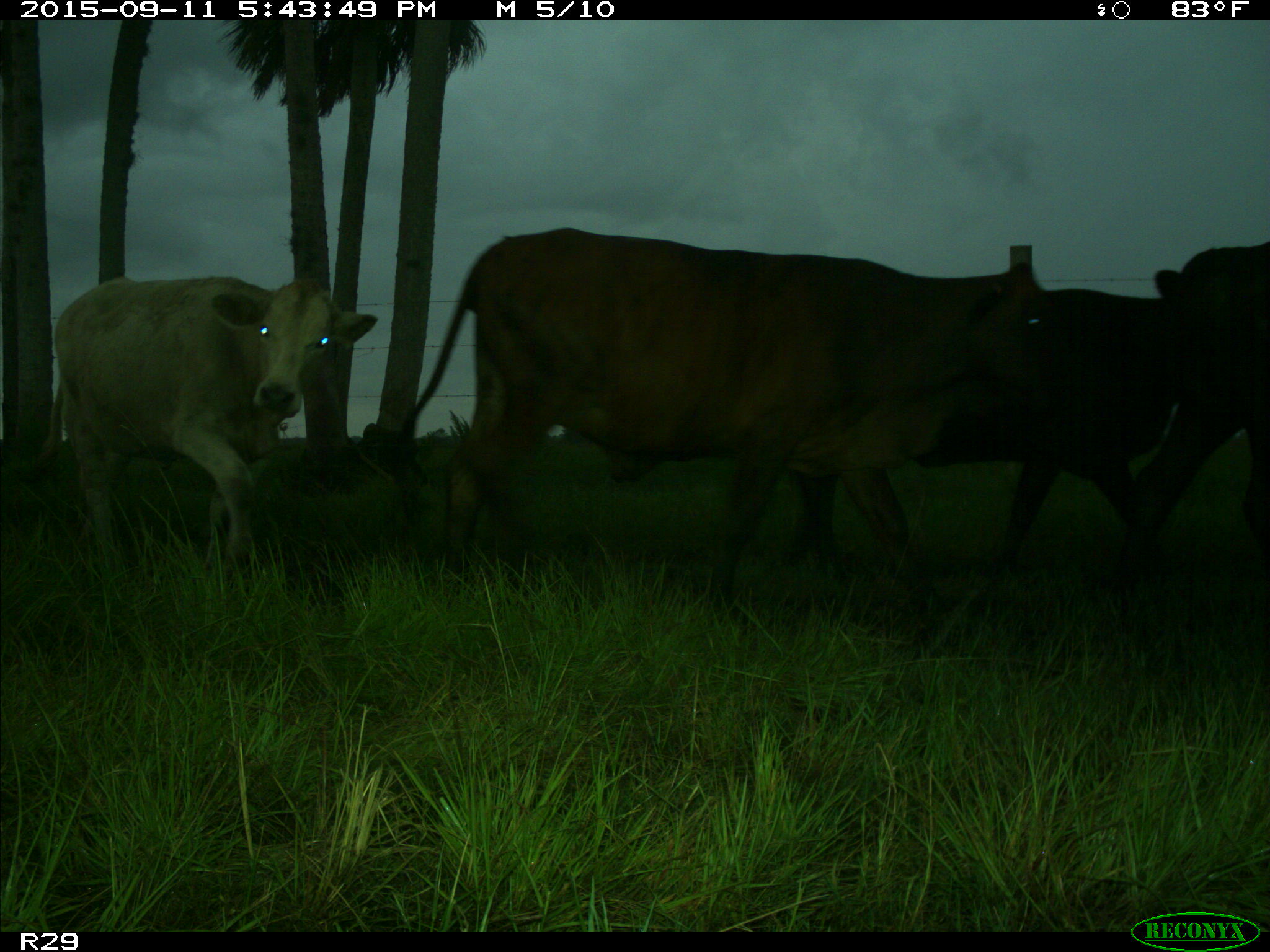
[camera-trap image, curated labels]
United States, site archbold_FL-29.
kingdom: Animalia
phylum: Chordata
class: Mammalia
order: Artiodactyla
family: Bovidae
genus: Bos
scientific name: Bos taurus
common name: domestic cow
Bos taurus (domestic cow).